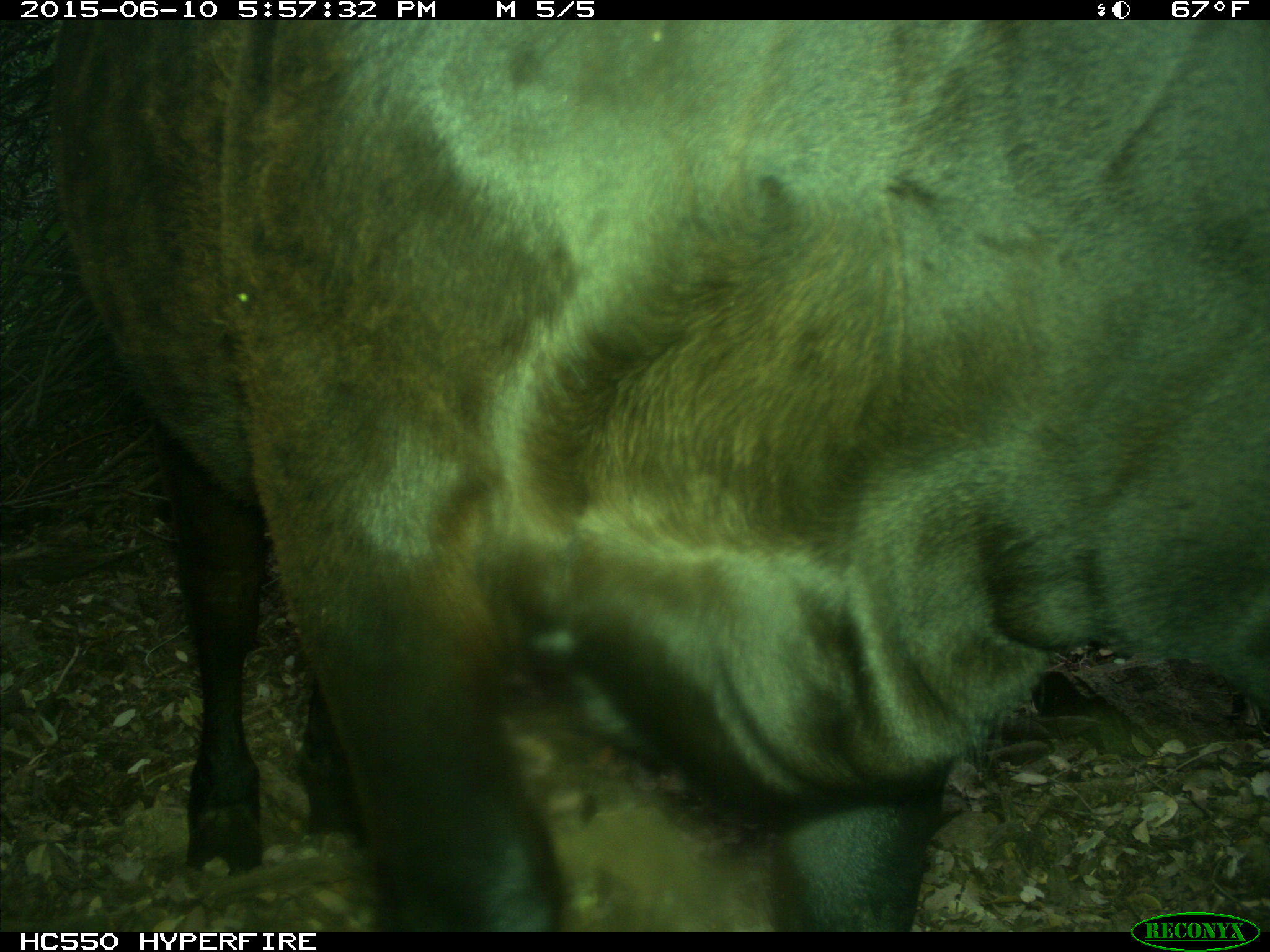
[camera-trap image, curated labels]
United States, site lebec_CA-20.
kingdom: Animalia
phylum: Chordata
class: Mammalia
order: Artiodactyla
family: Bovidae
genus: Bos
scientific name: Bos taurus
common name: domestic cow